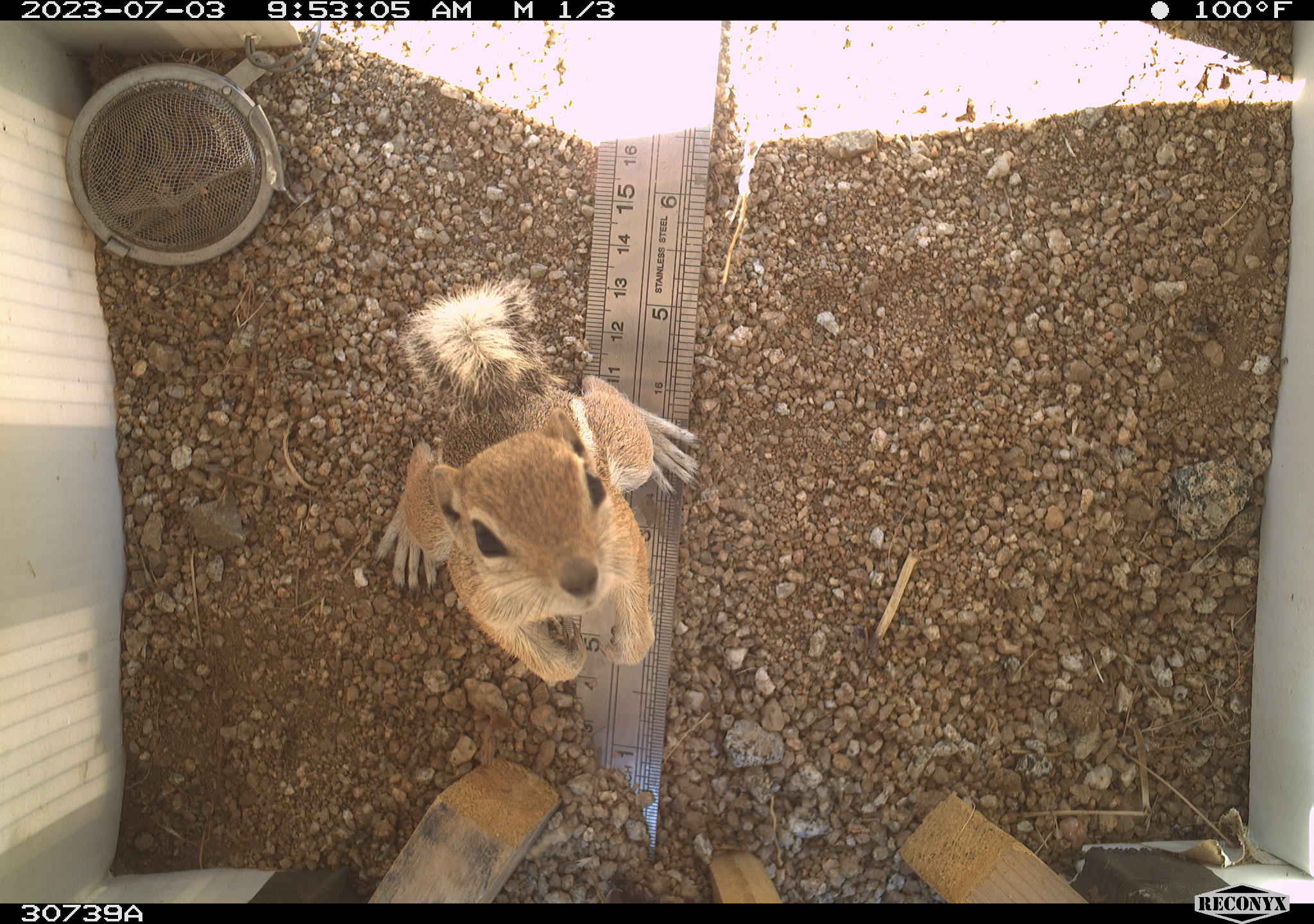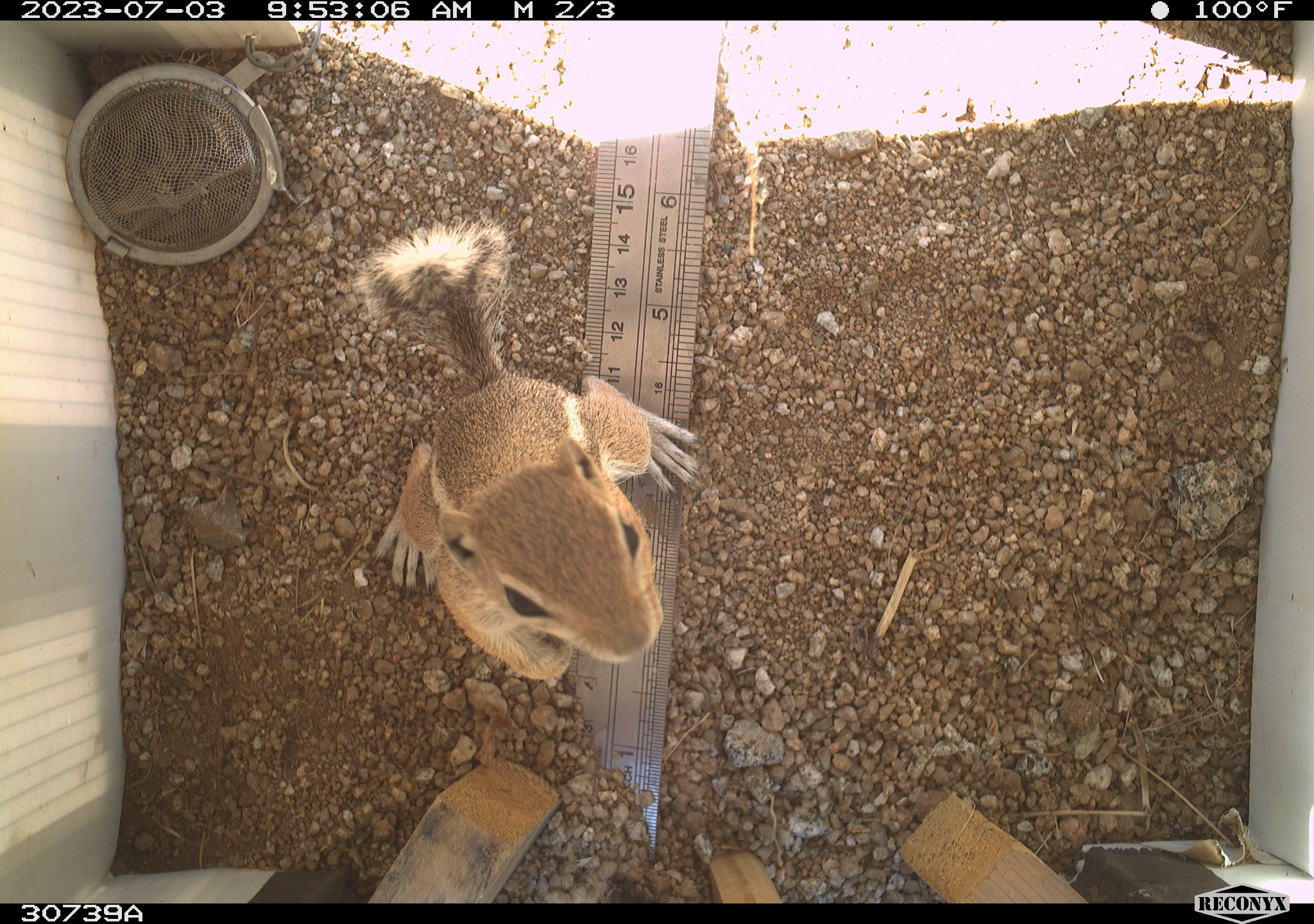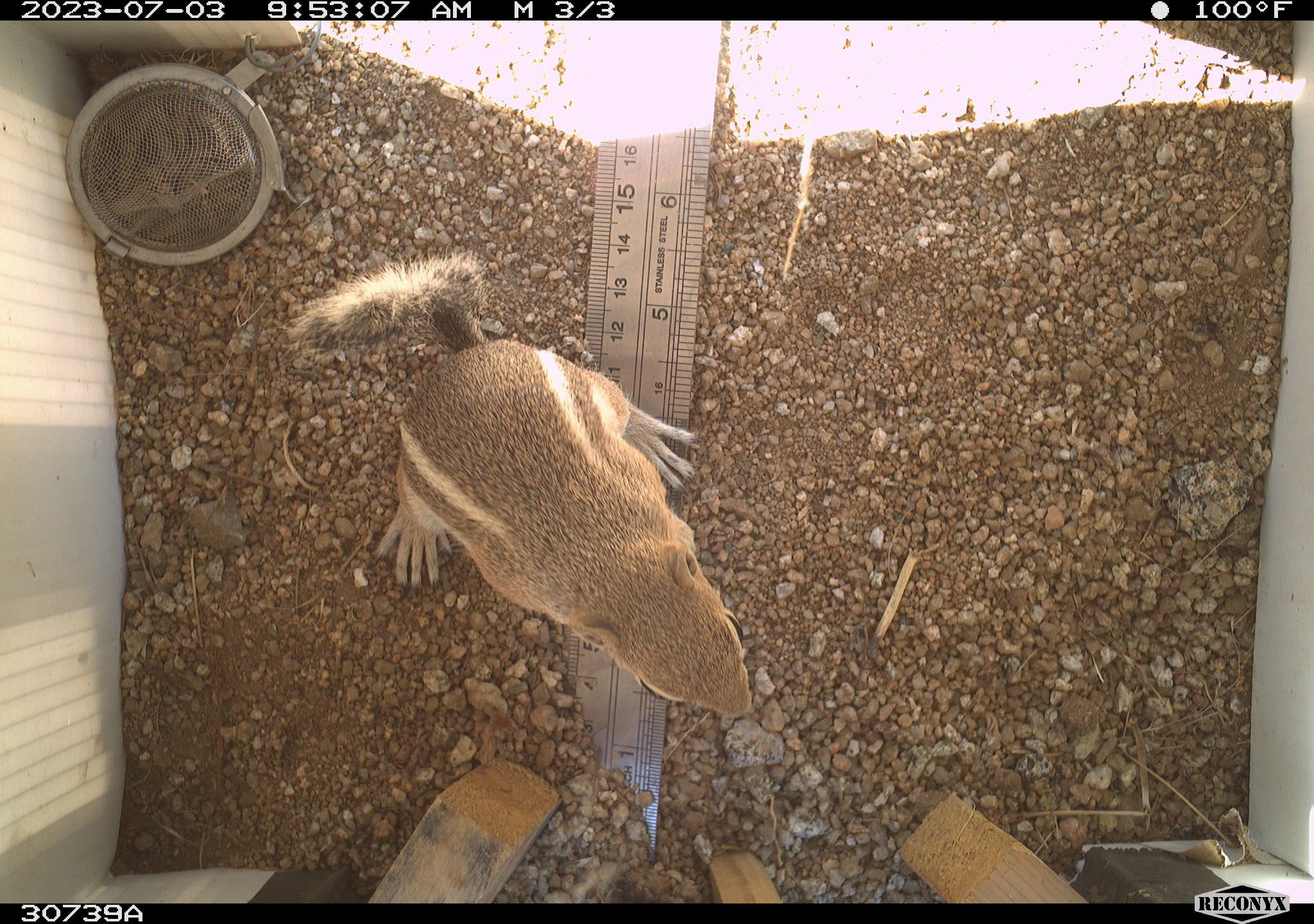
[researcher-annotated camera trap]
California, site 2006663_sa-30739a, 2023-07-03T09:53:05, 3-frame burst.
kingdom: Animalia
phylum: Chordata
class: Mammalia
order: Rodentia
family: Sciuridae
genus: Ammospermophilus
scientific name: Ammospermophilus leucurus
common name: white-tailed antelope squirrel